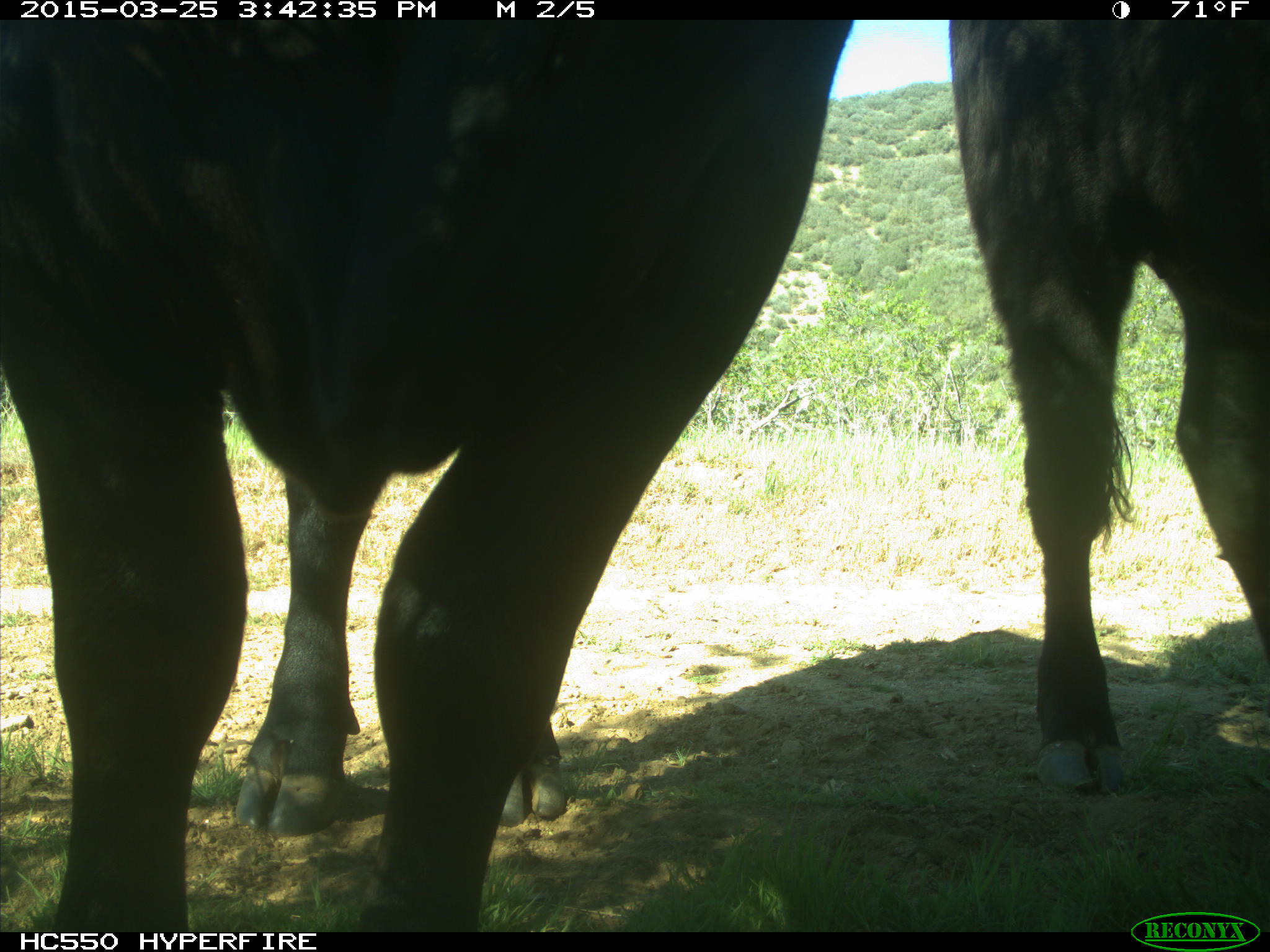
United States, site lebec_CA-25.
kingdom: Animalia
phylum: Chordata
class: Mammalia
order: Artiodactyla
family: Bovidae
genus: Bos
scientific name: Bos taurus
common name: domestic cow